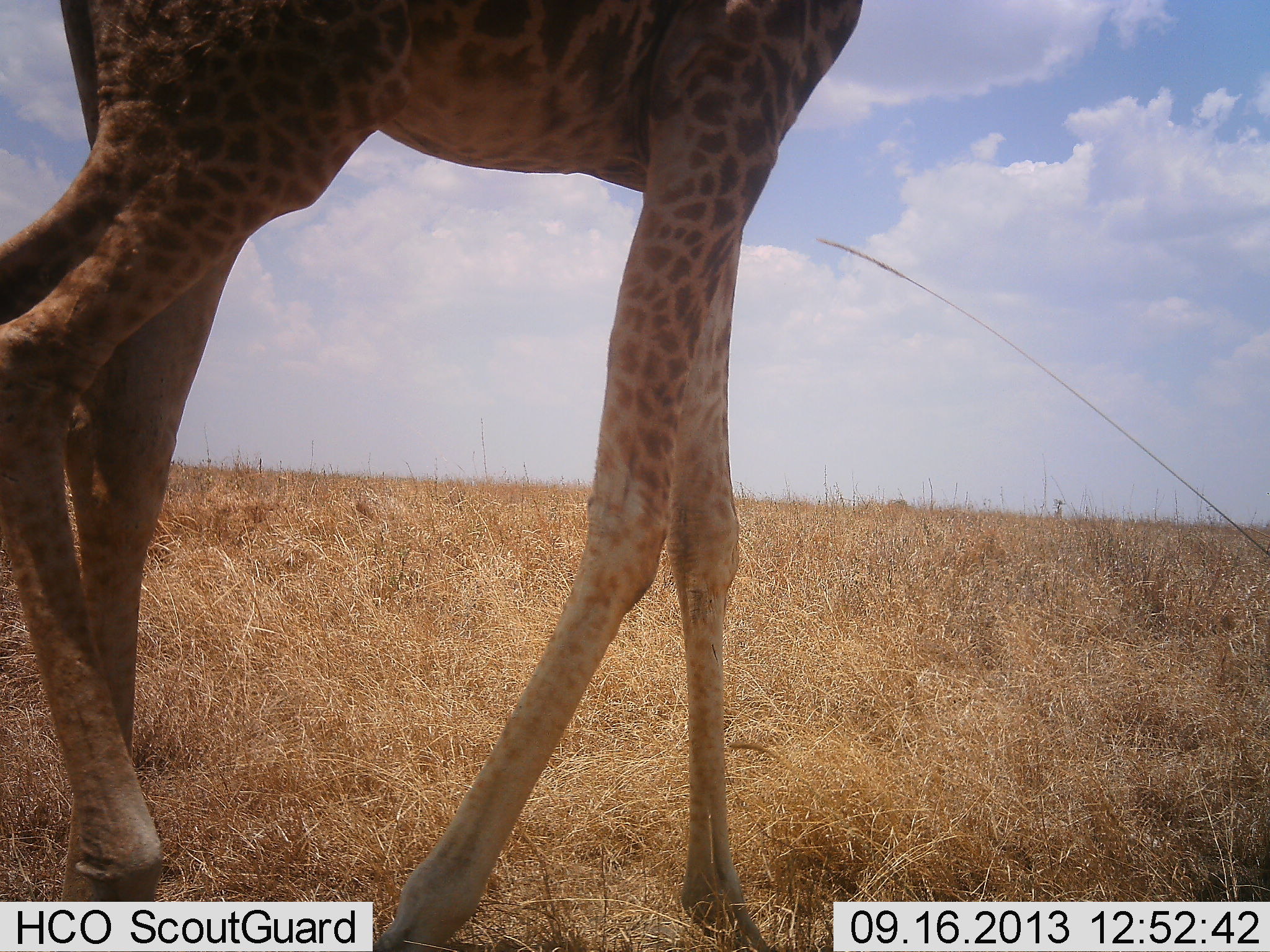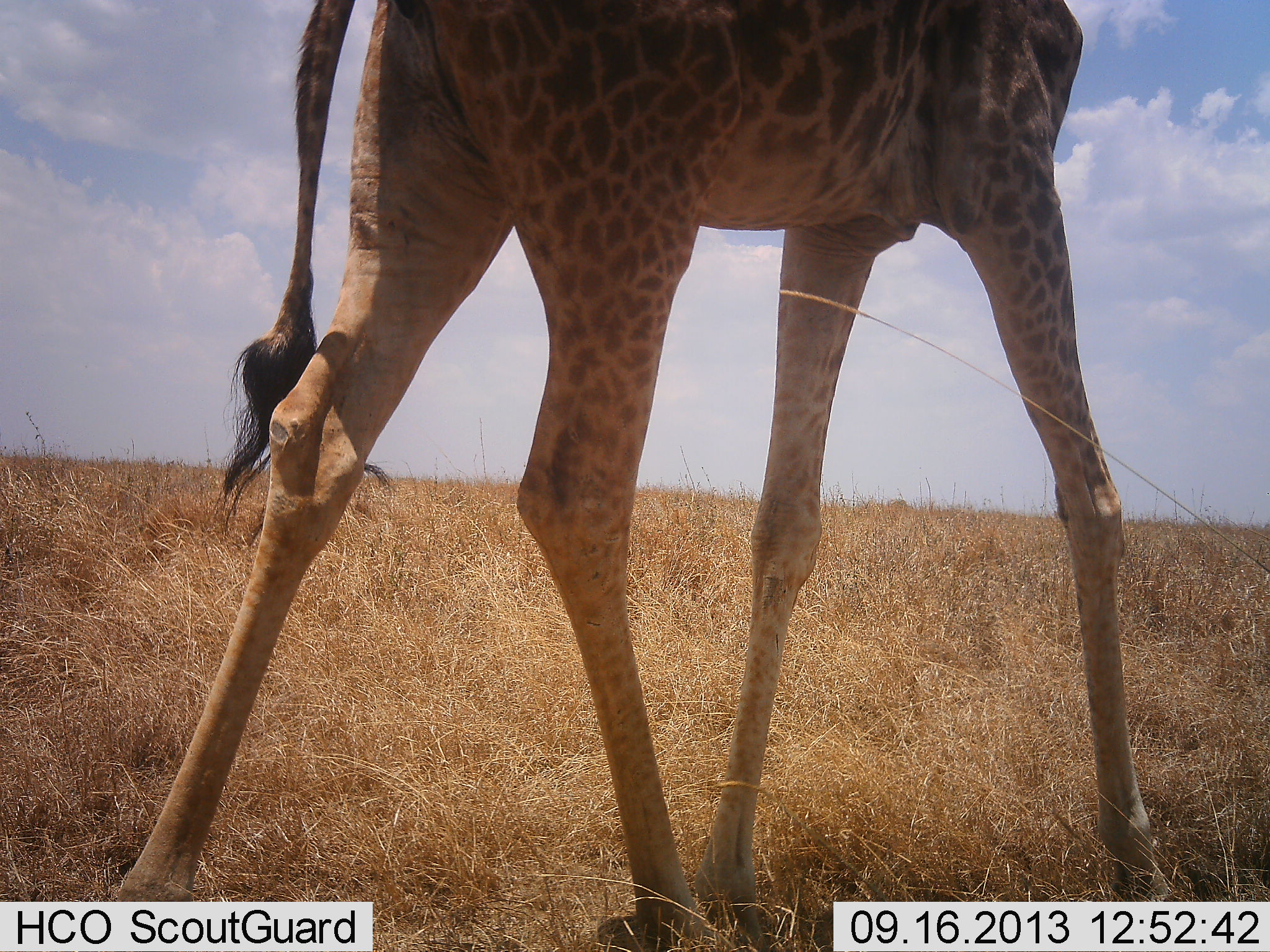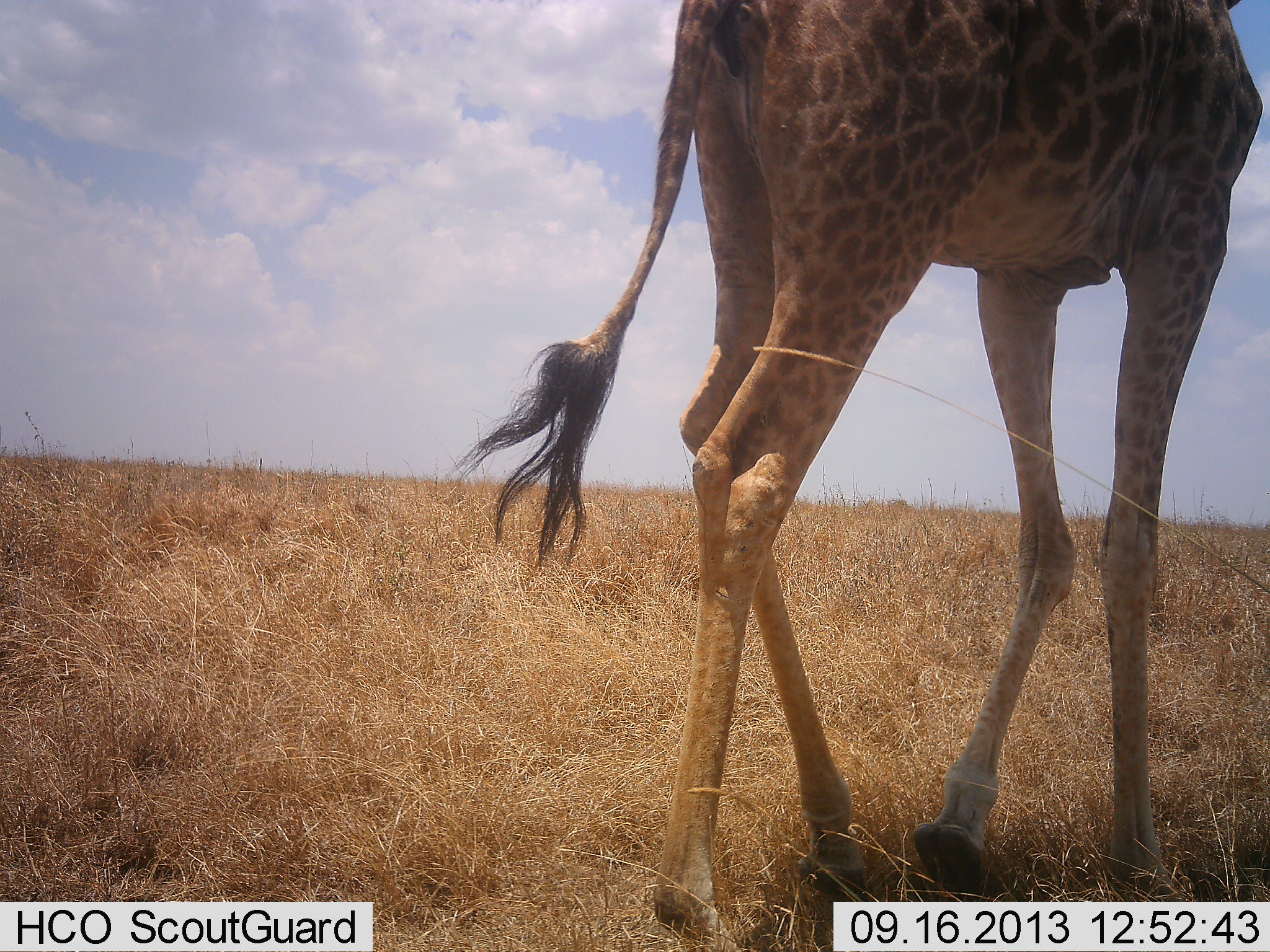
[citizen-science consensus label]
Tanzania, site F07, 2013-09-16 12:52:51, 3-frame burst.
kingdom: Animalia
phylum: Chordata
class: Mammalia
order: Artiodactyla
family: Giraffidae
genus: Giraffa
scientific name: Giraffa camelopardalis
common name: giraffe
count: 1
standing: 12%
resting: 0%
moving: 88%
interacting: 0%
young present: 0%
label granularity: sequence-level